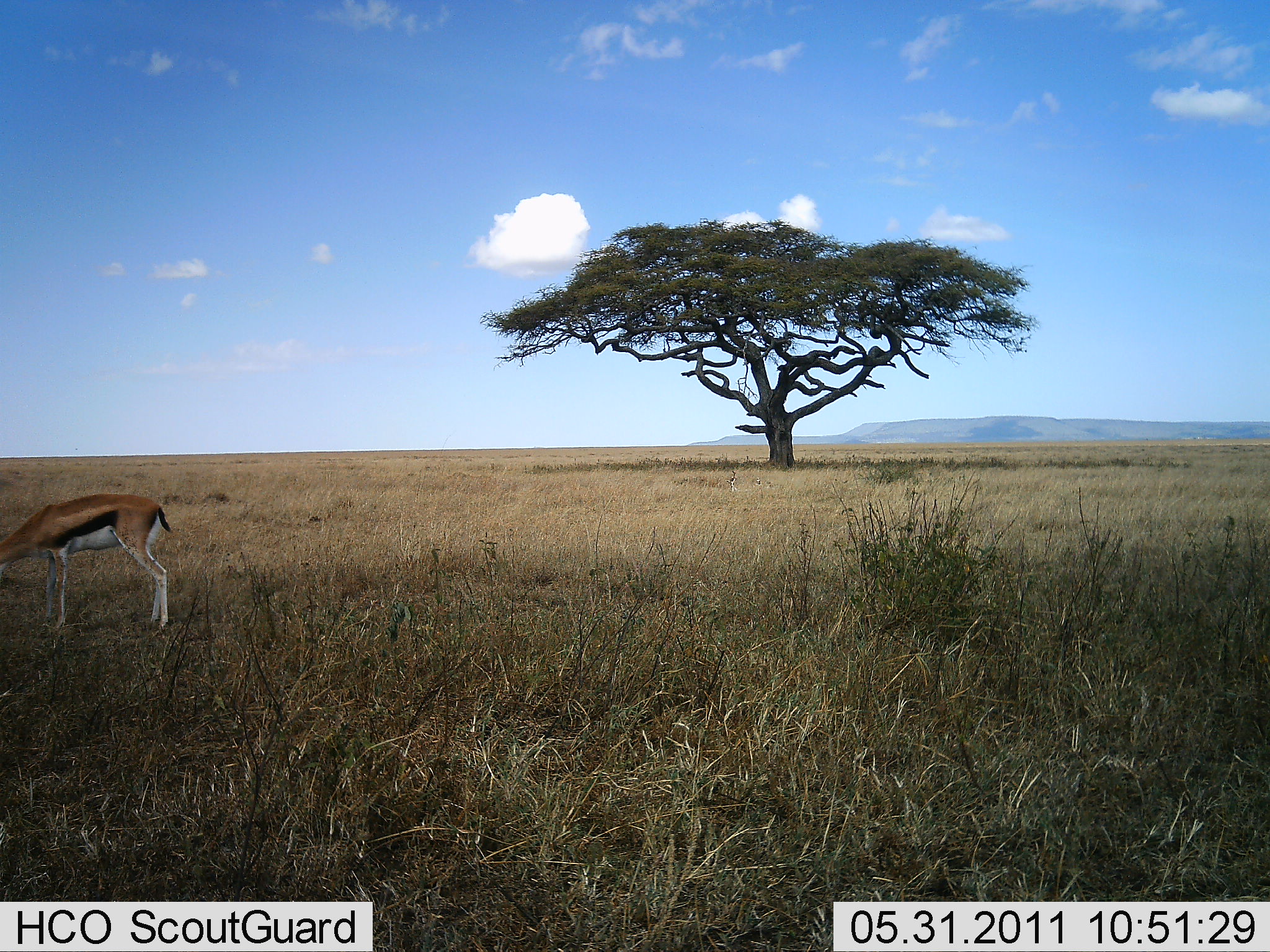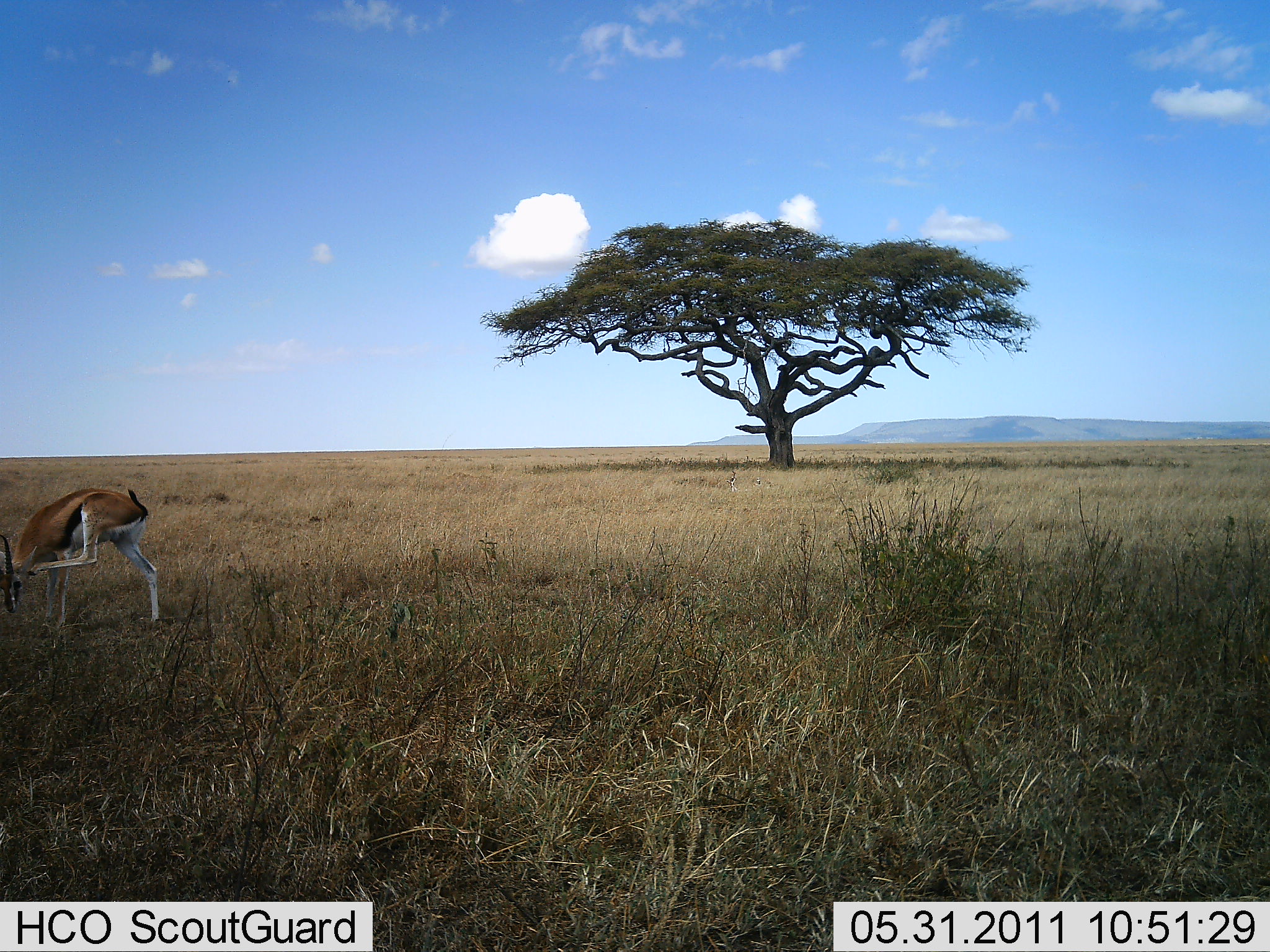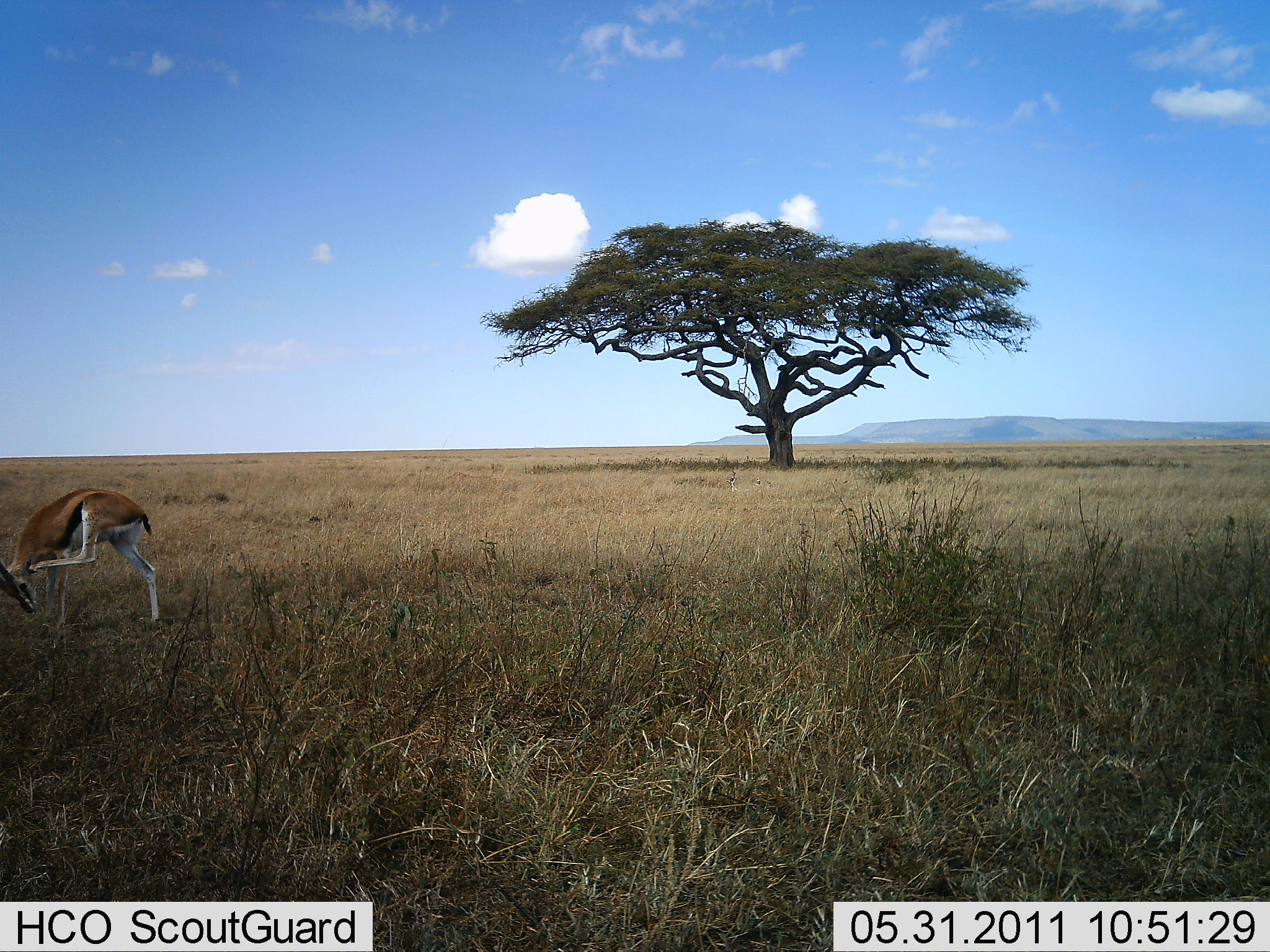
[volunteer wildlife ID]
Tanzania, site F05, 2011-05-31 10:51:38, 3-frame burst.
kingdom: Animalia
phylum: Chordata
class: Mammalia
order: Artiodactyla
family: Bovidae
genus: Eudorcas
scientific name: Eudorcas thomsonii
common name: thomson's gazelle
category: gazellethomsons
Gazellethomsons (thomson's gazelle) (Eudorcas thomsonii), count 1. Behavior (volunteer vote fractions): standing 82%, resting 0%, moving 9%, interacting 0%. Young present (vote fraction): 0%. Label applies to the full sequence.